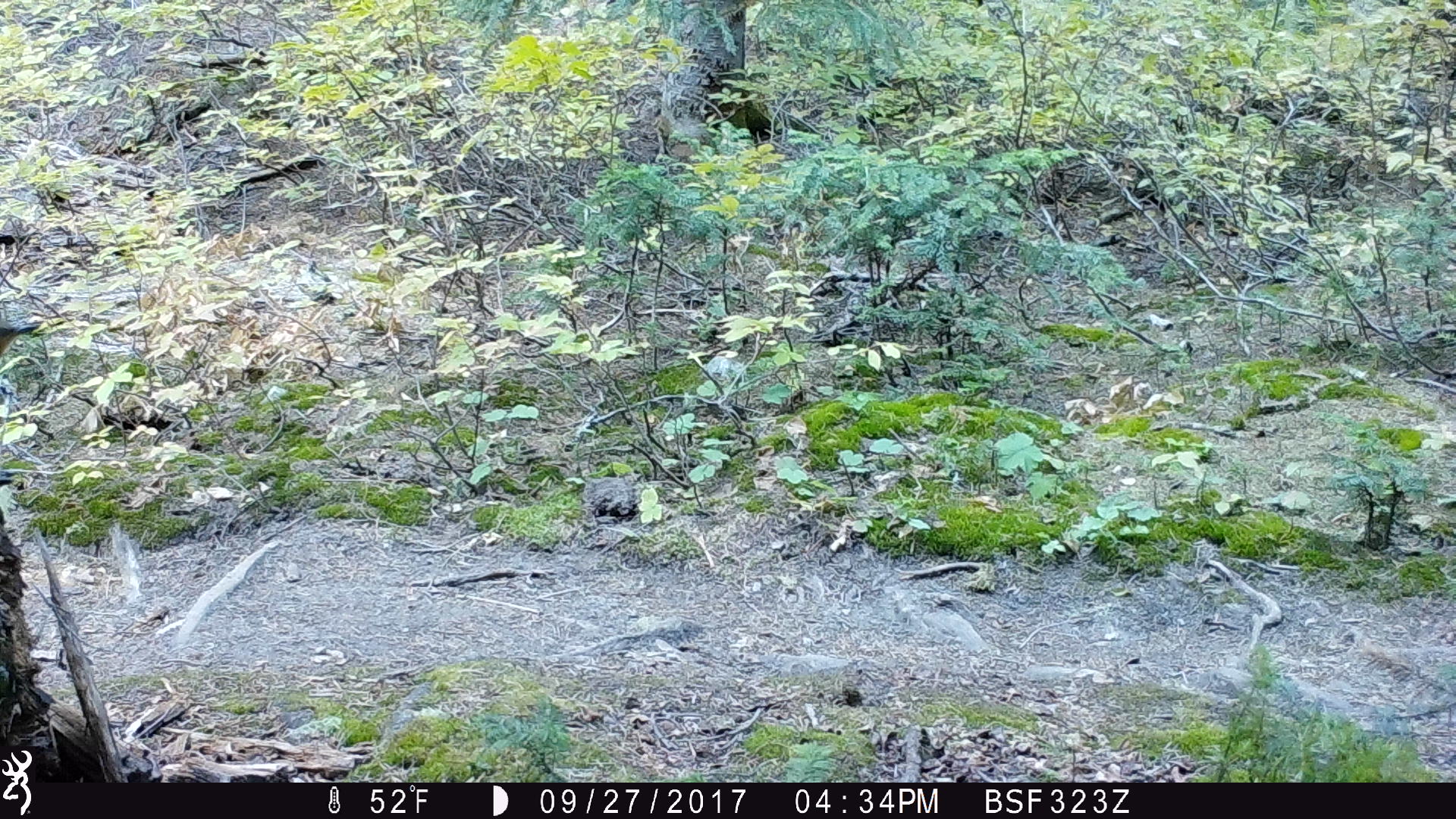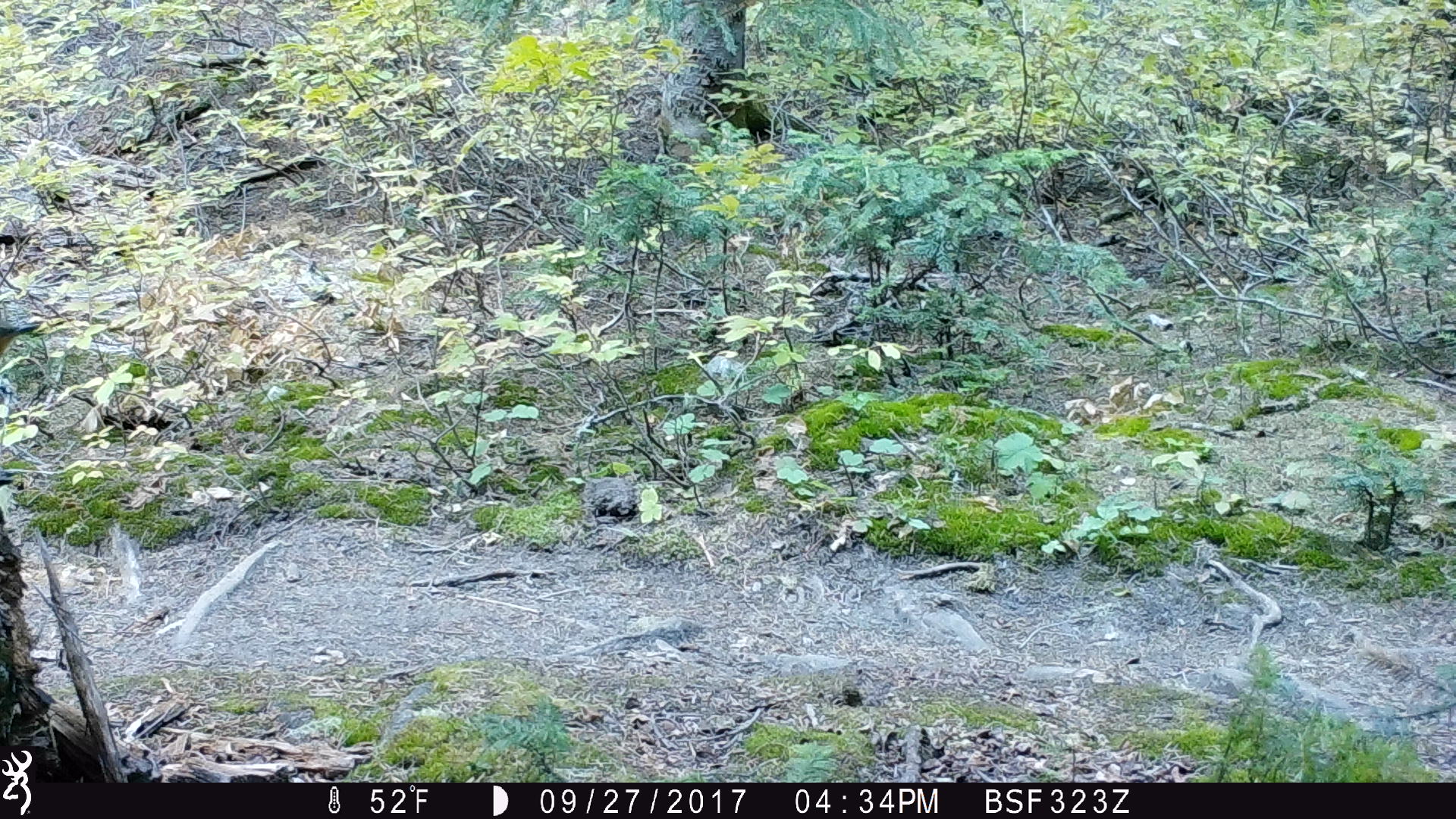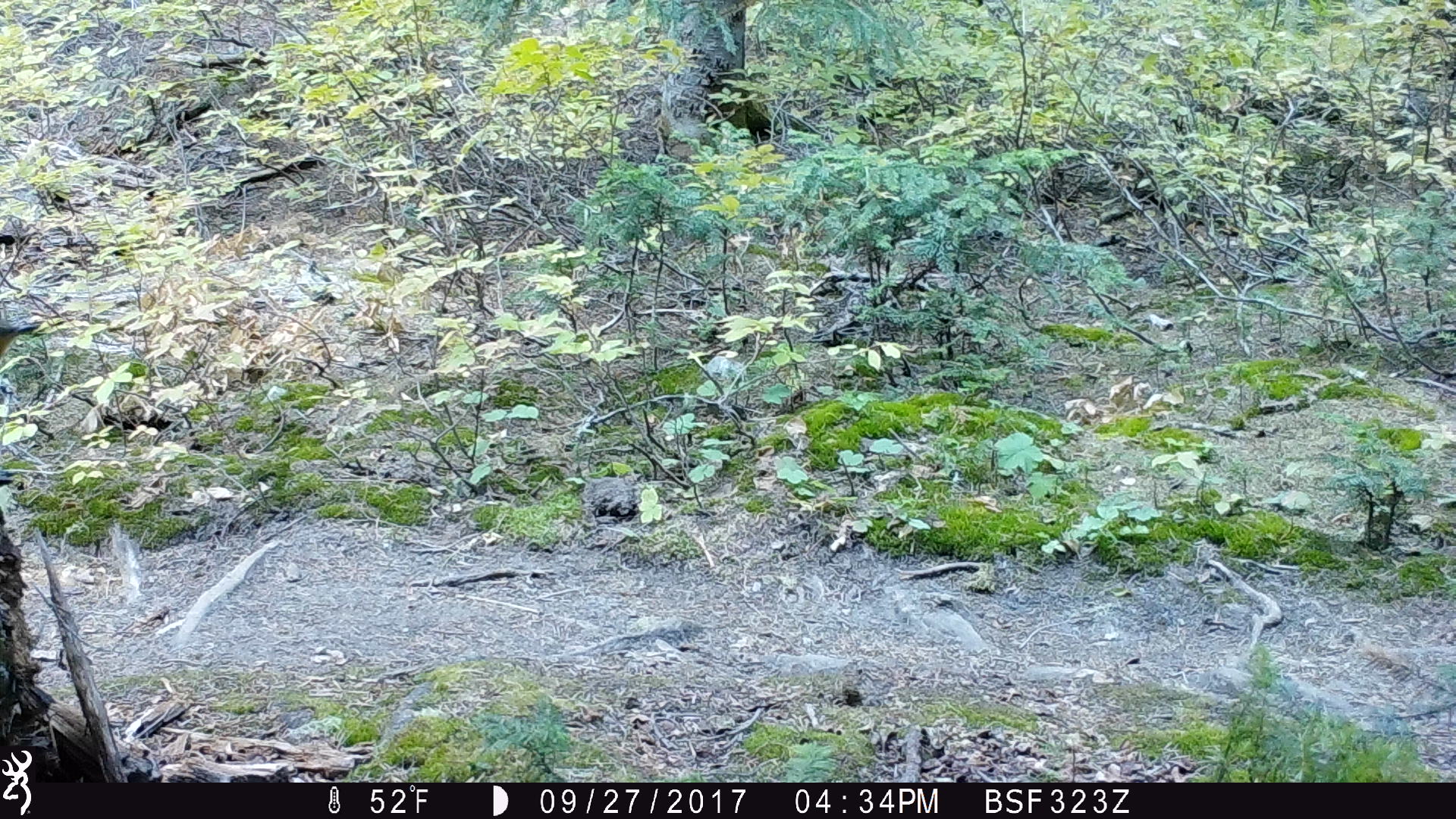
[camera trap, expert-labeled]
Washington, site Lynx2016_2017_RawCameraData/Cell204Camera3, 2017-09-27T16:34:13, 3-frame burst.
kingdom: Animalia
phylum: Chordata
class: Aves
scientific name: Aves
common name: birds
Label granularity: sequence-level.